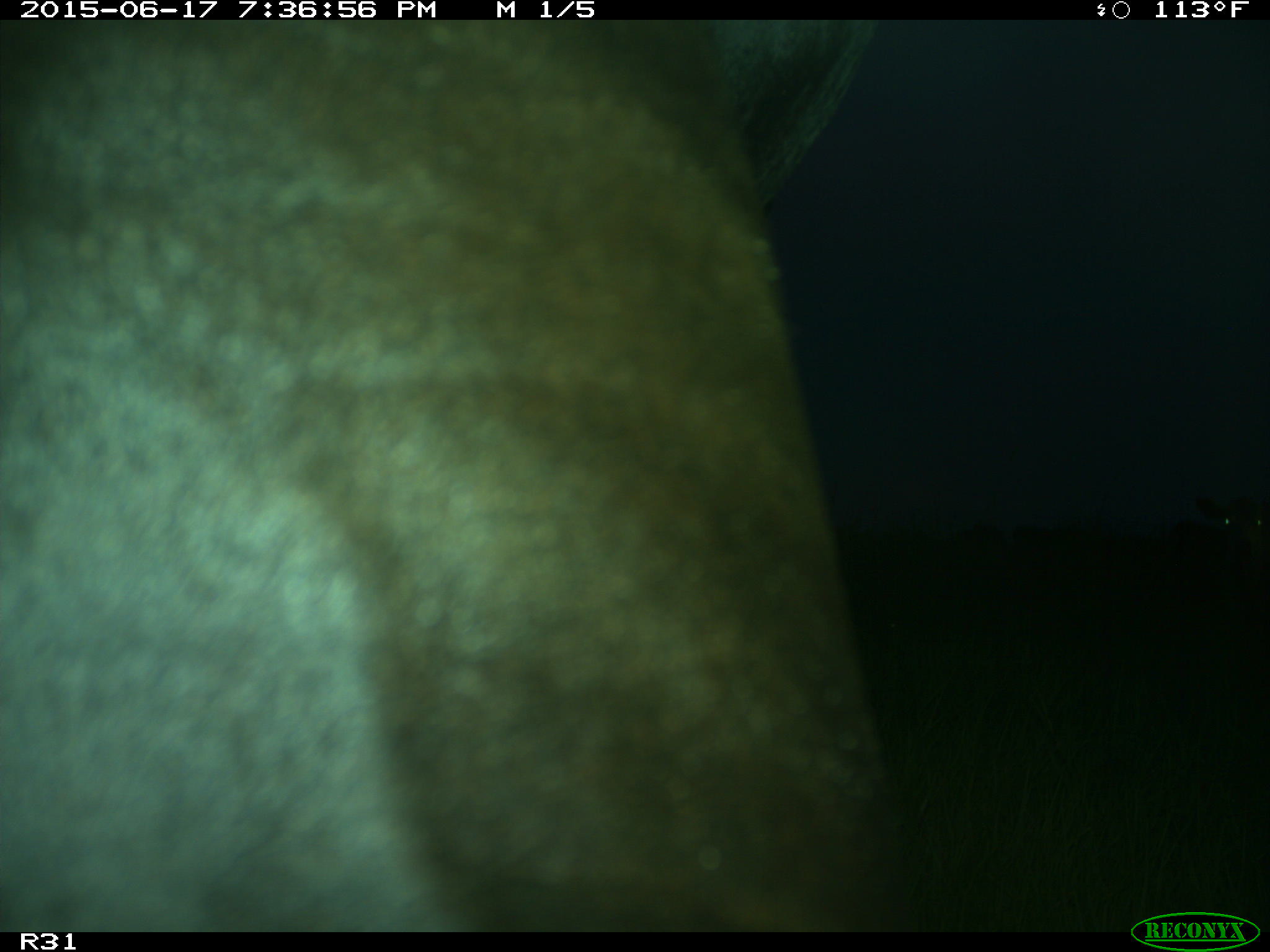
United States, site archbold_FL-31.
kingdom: Animalia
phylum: Chordata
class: Mammalia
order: Artiodactyla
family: Bovidae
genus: Bos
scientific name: Bos taurus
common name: domestic cow